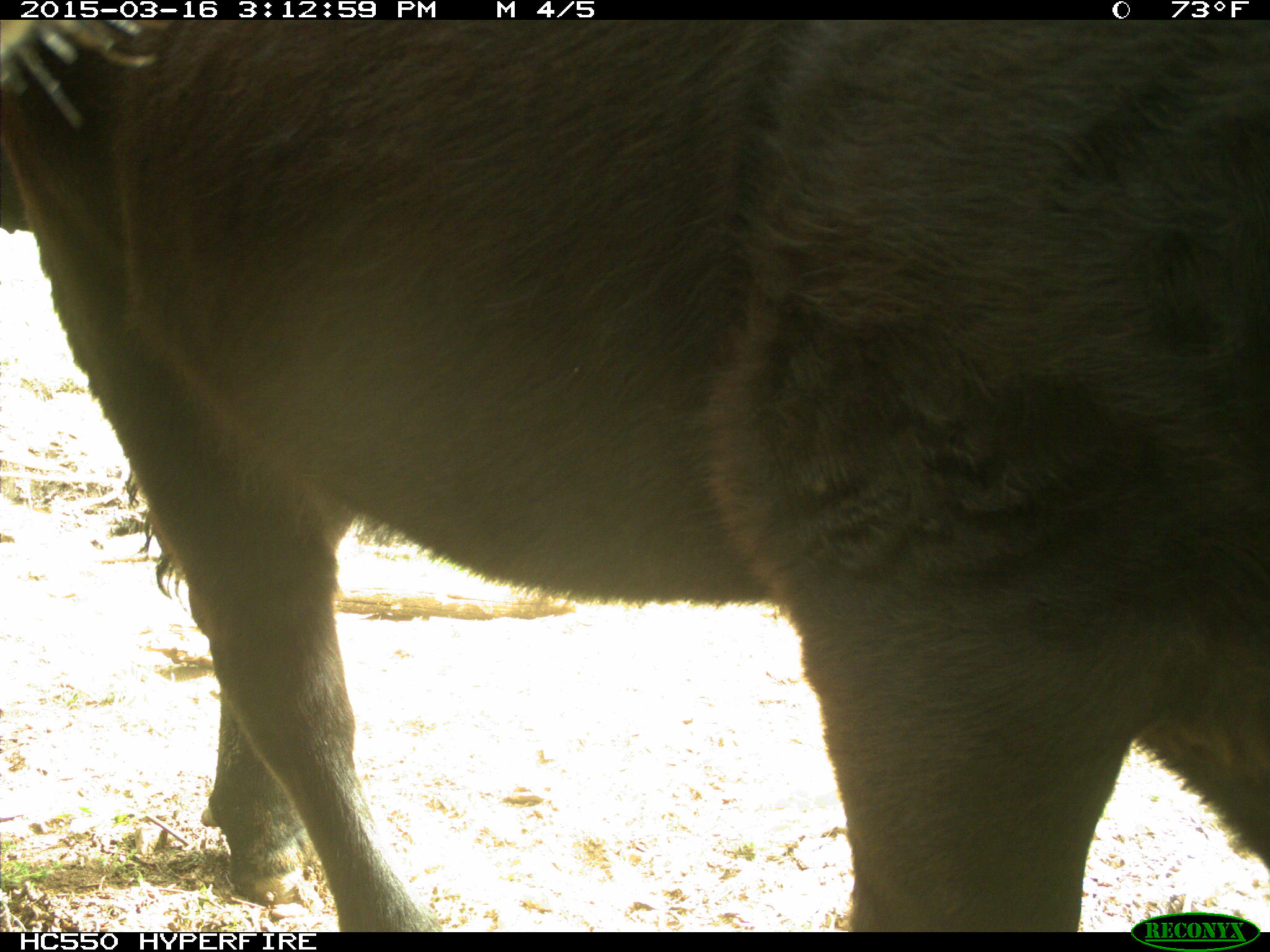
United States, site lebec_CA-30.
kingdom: Animalia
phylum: Chordata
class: Mammalia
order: Artiodactyla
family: Bovidae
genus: Bos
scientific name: Bos taurus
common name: domestic cow